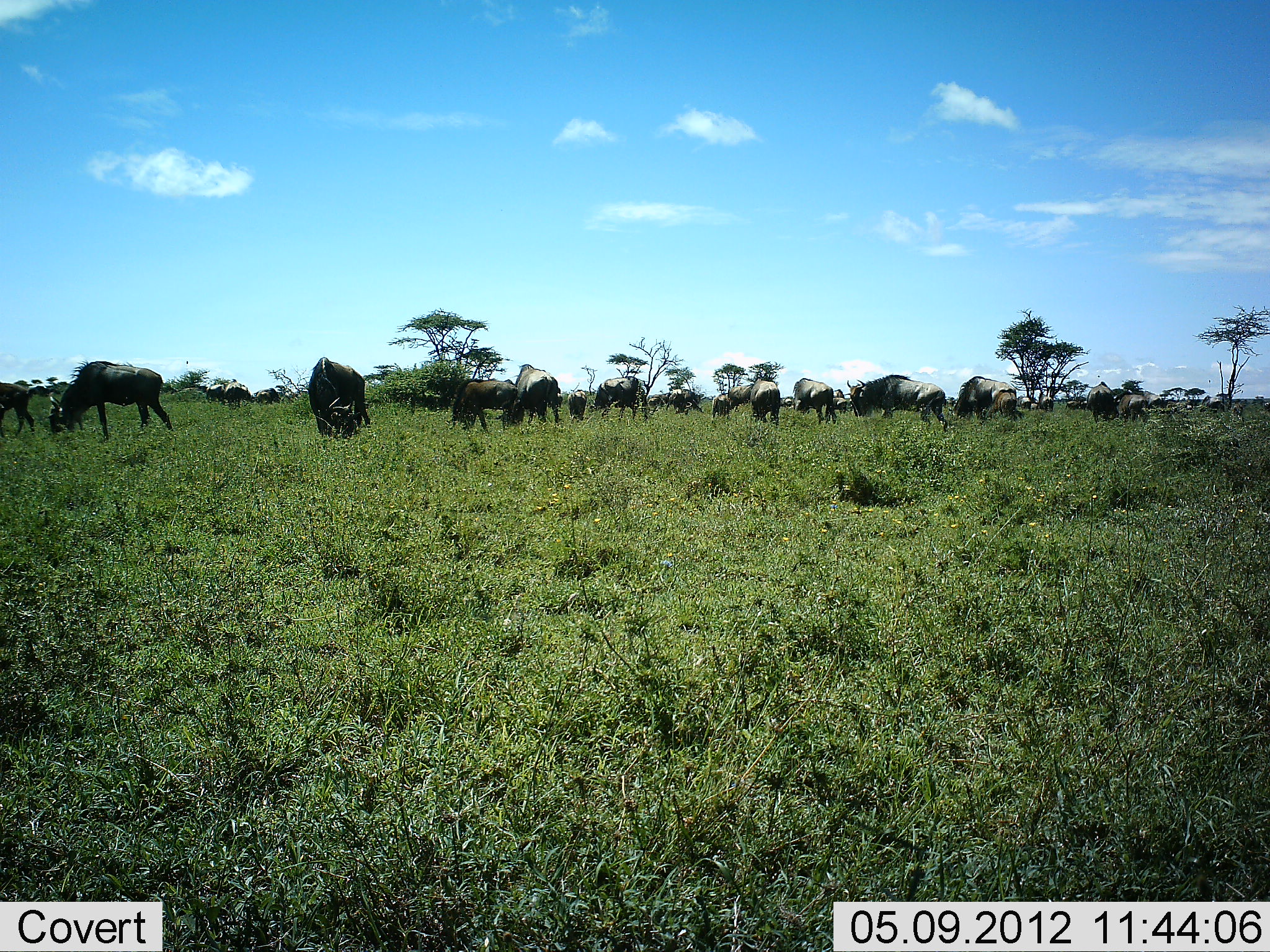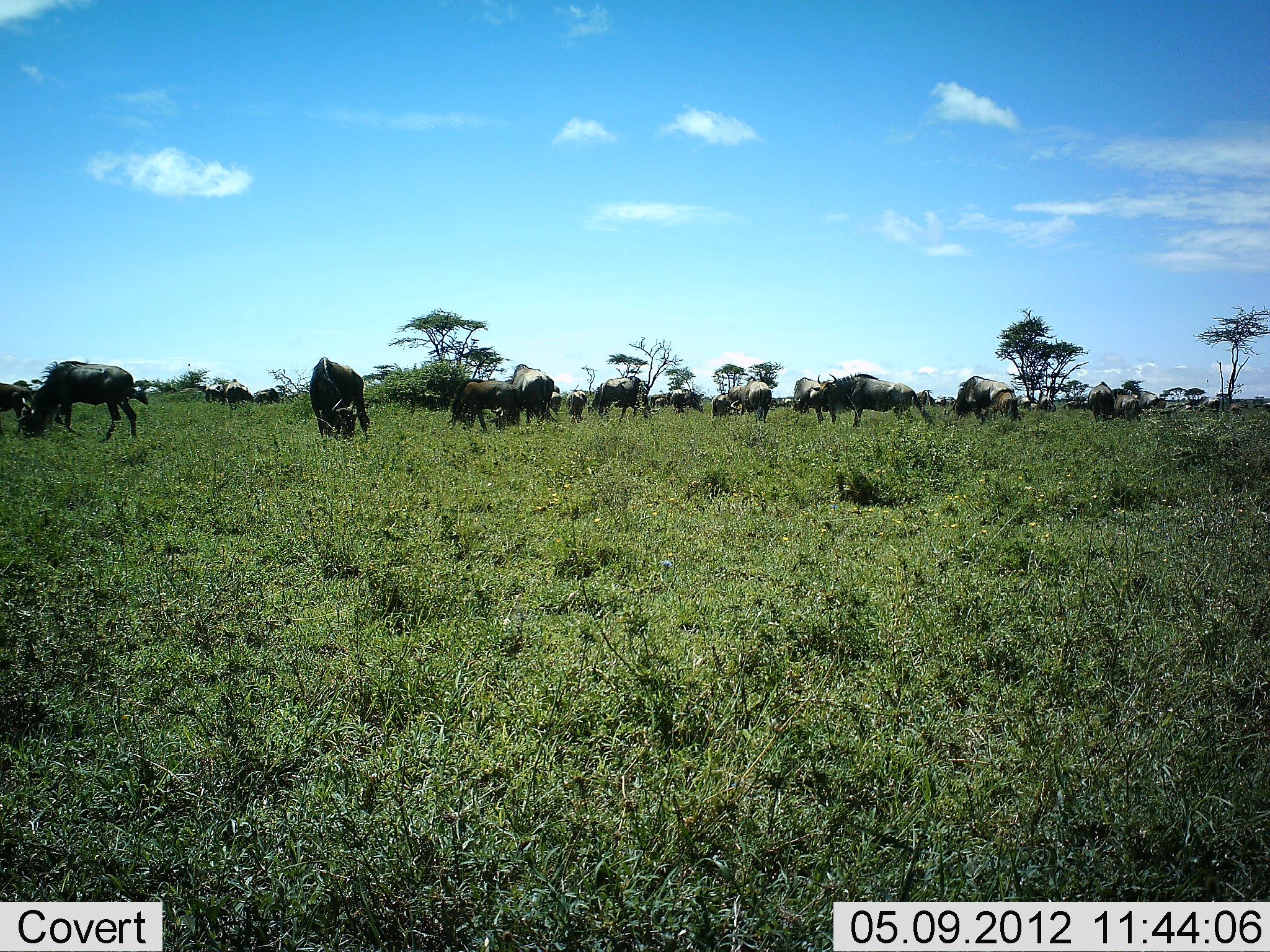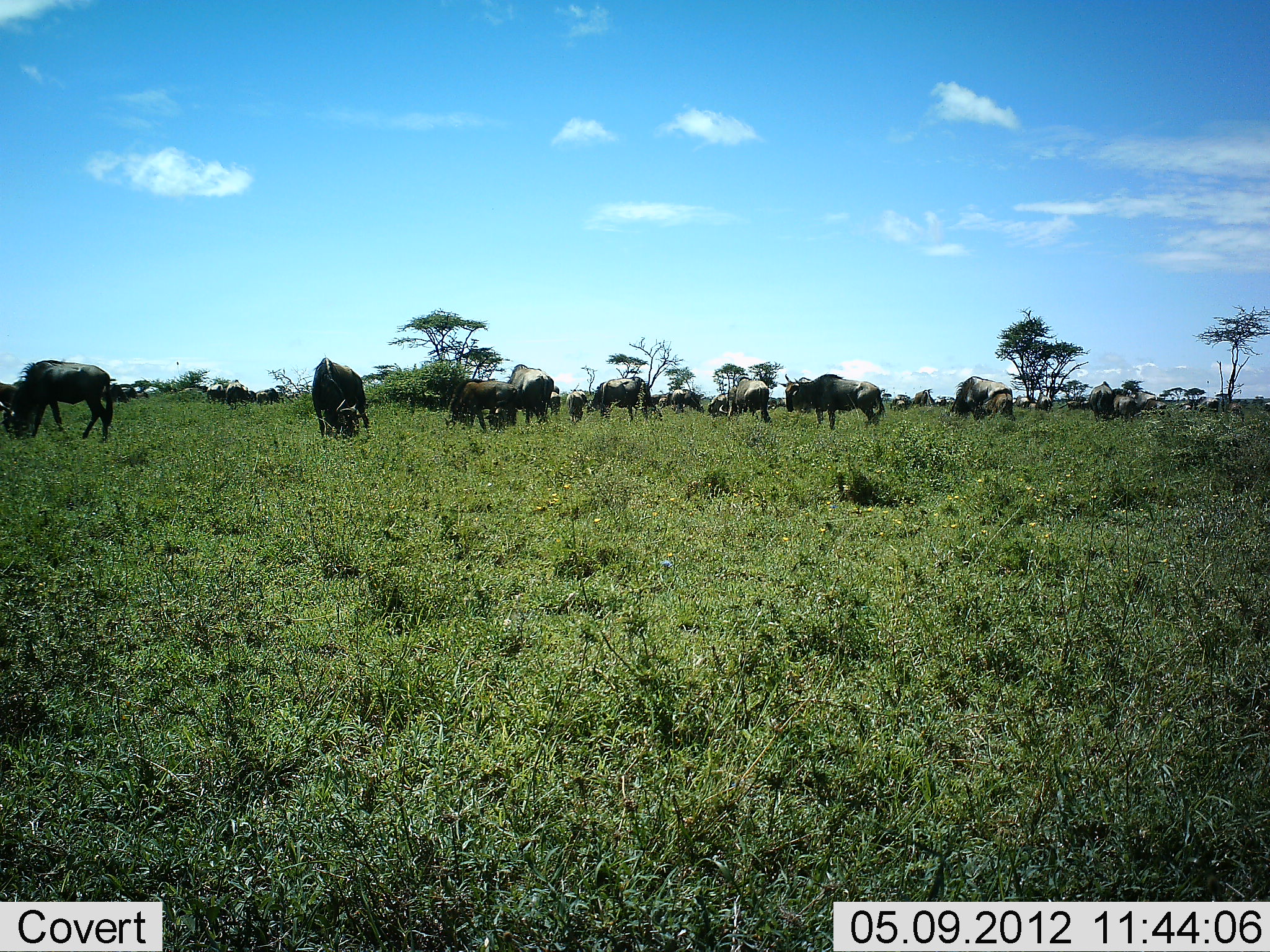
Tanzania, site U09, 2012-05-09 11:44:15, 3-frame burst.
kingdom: Animalia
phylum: Chordata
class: Mammalia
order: Artiodactyla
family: Bovidae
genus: Connochaetes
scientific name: Connochaetes taurinus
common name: blue wildebeest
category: wildebeest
Wildebeest (blue wildebeest) (Connochaetes taurinus), count 11-50. Behavior (volunteer vote fractions): standing 60%, resting 10%, moving 60%, interacting 0%. Young present (vote fraction): 0%. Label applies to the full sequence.